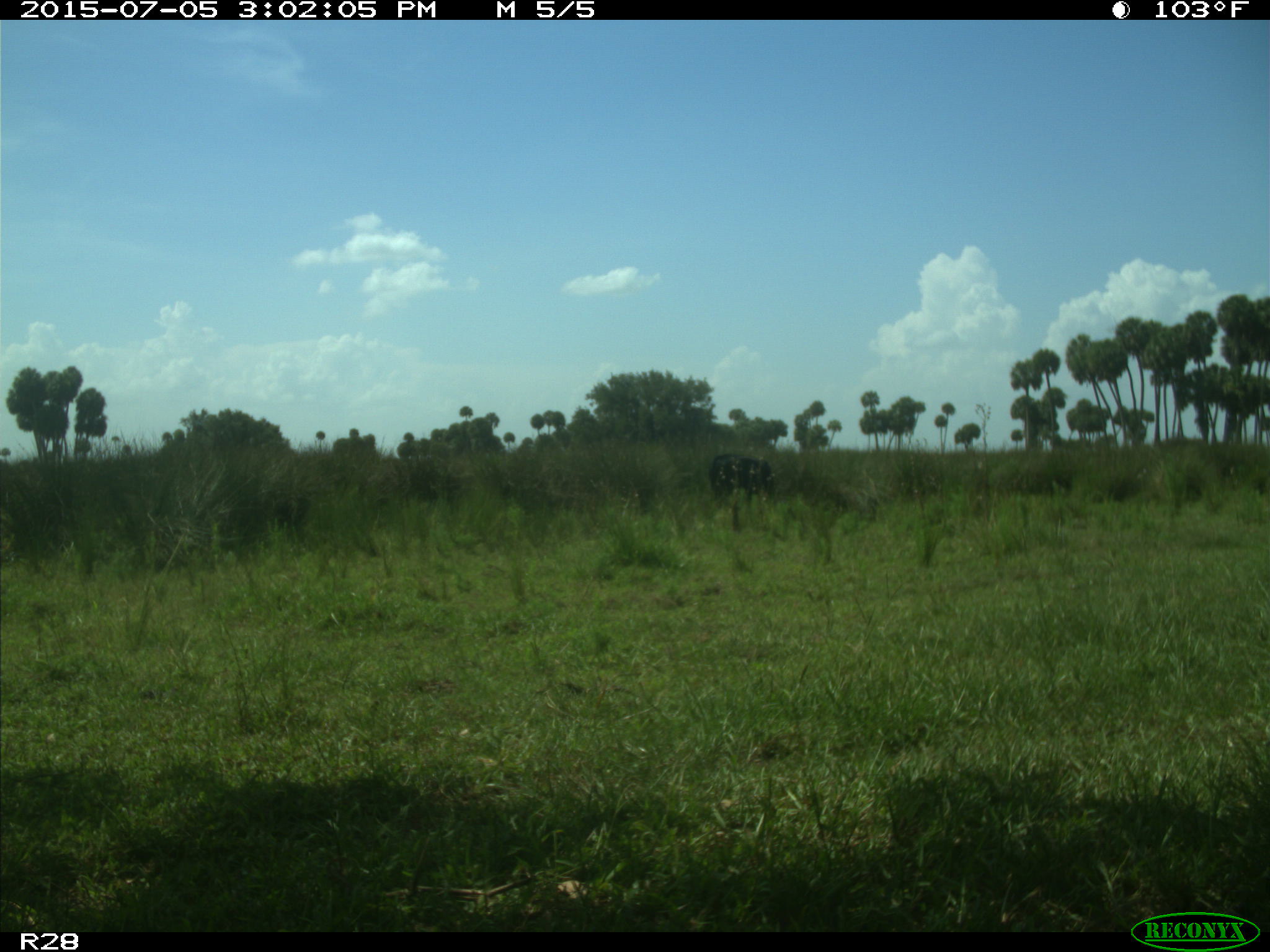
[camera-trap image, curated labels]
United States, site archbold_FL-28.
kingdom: Animalia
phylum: Chordata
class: Mammalia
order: Artiodactyla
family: Bovidae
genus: Bos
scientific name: Bos taurus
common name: domestic cow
Bos taurus (domestic cow).